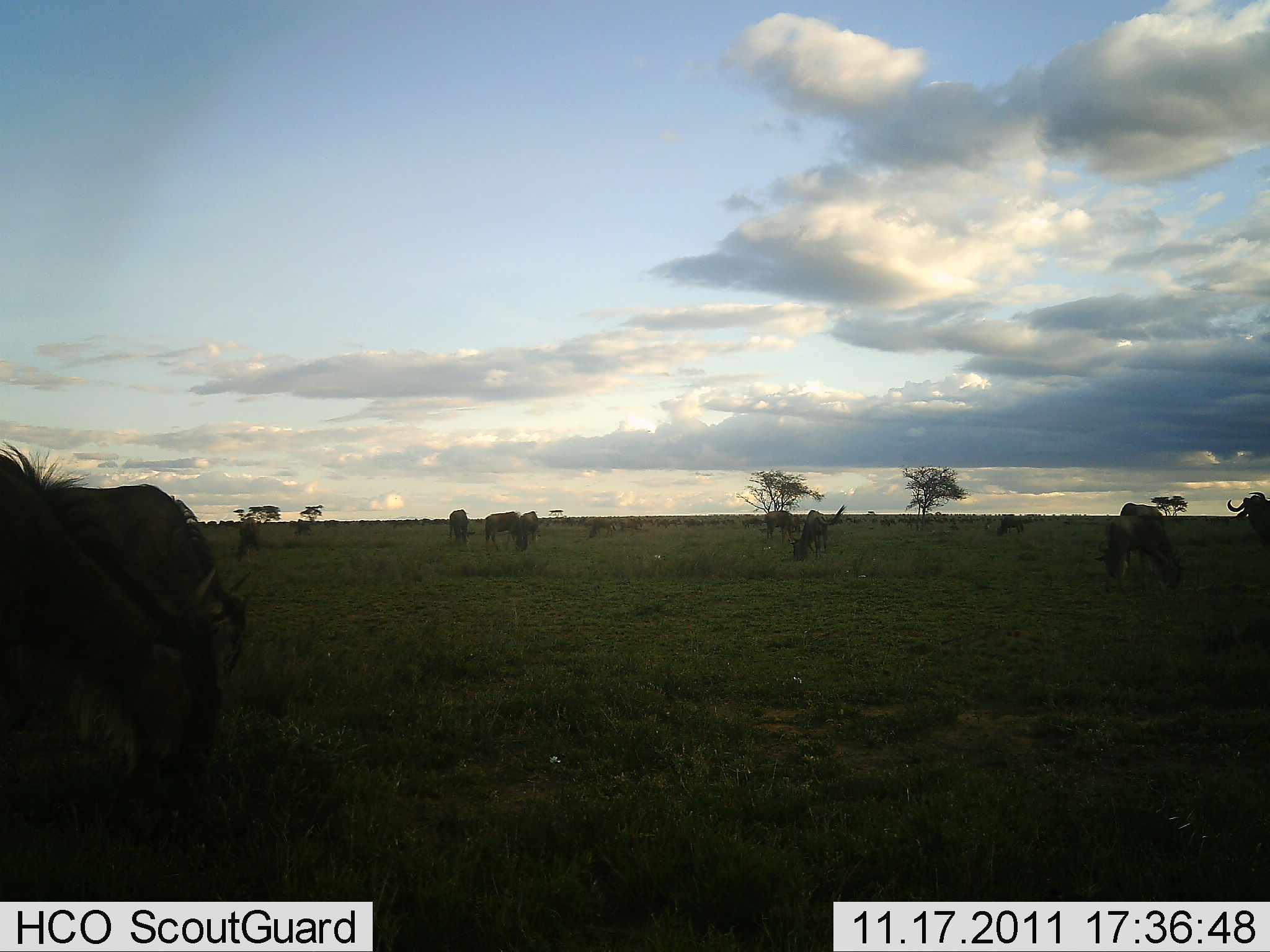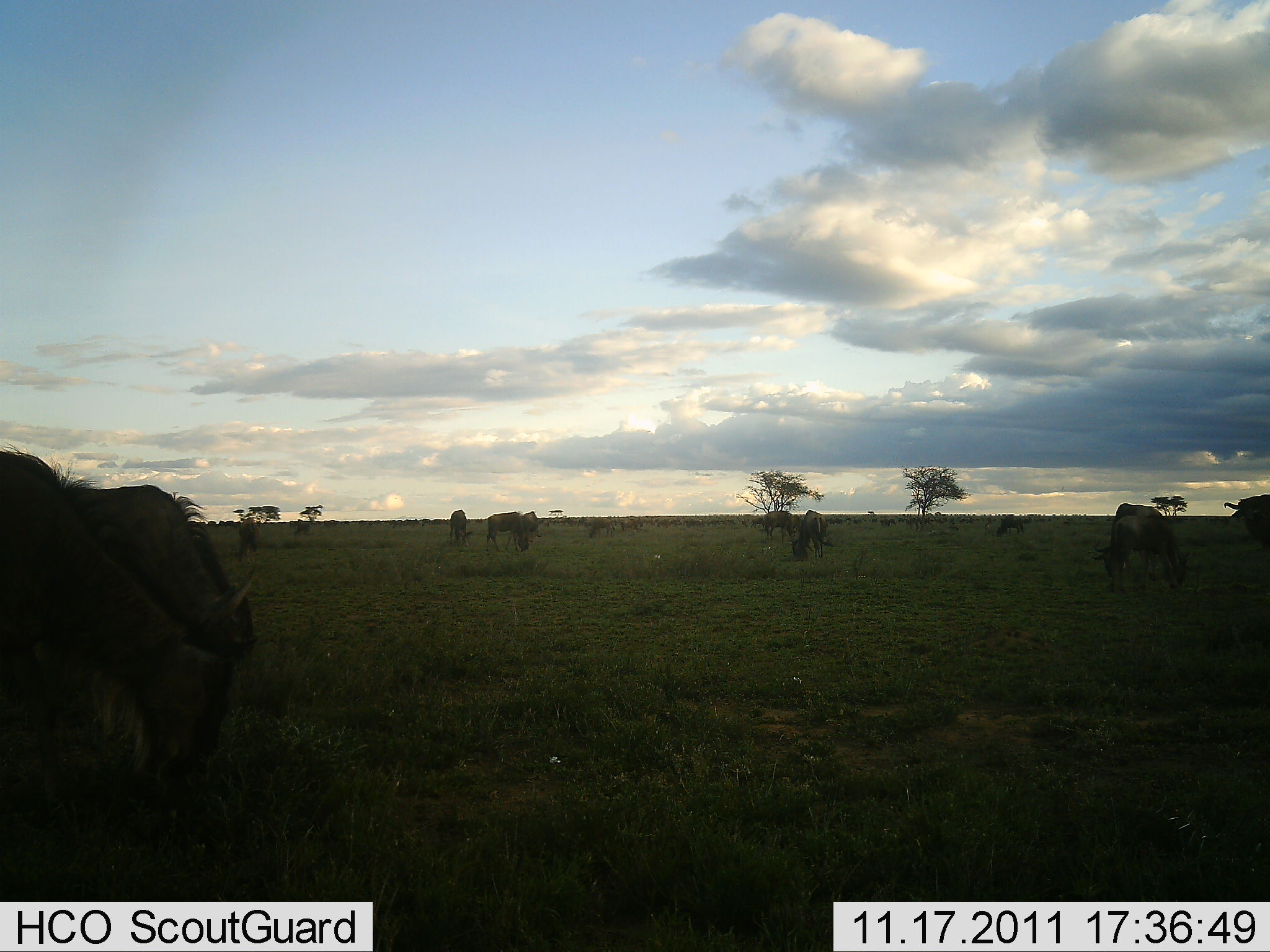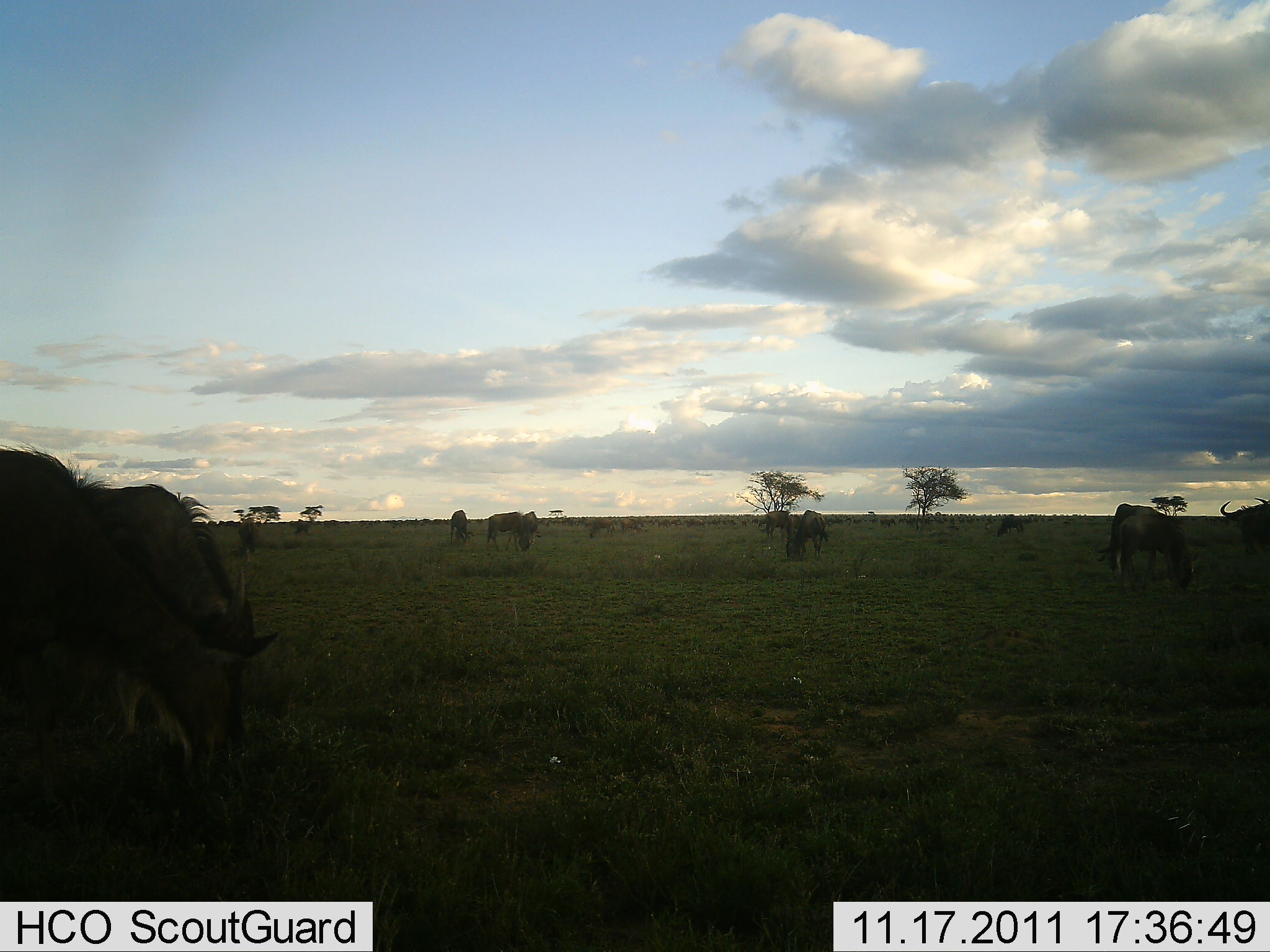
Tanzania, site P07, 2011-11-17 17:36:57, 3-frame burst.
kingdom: Animalia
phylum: Chordata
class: Mammalia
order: Artiodactyla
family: Bovidae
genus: Connochaetes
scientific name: Connochaetes taurinus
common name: blue wildebeest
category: wildebeest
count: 11-50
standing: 29%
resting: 0%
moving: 14%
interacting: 7%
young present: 0%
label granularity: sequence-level